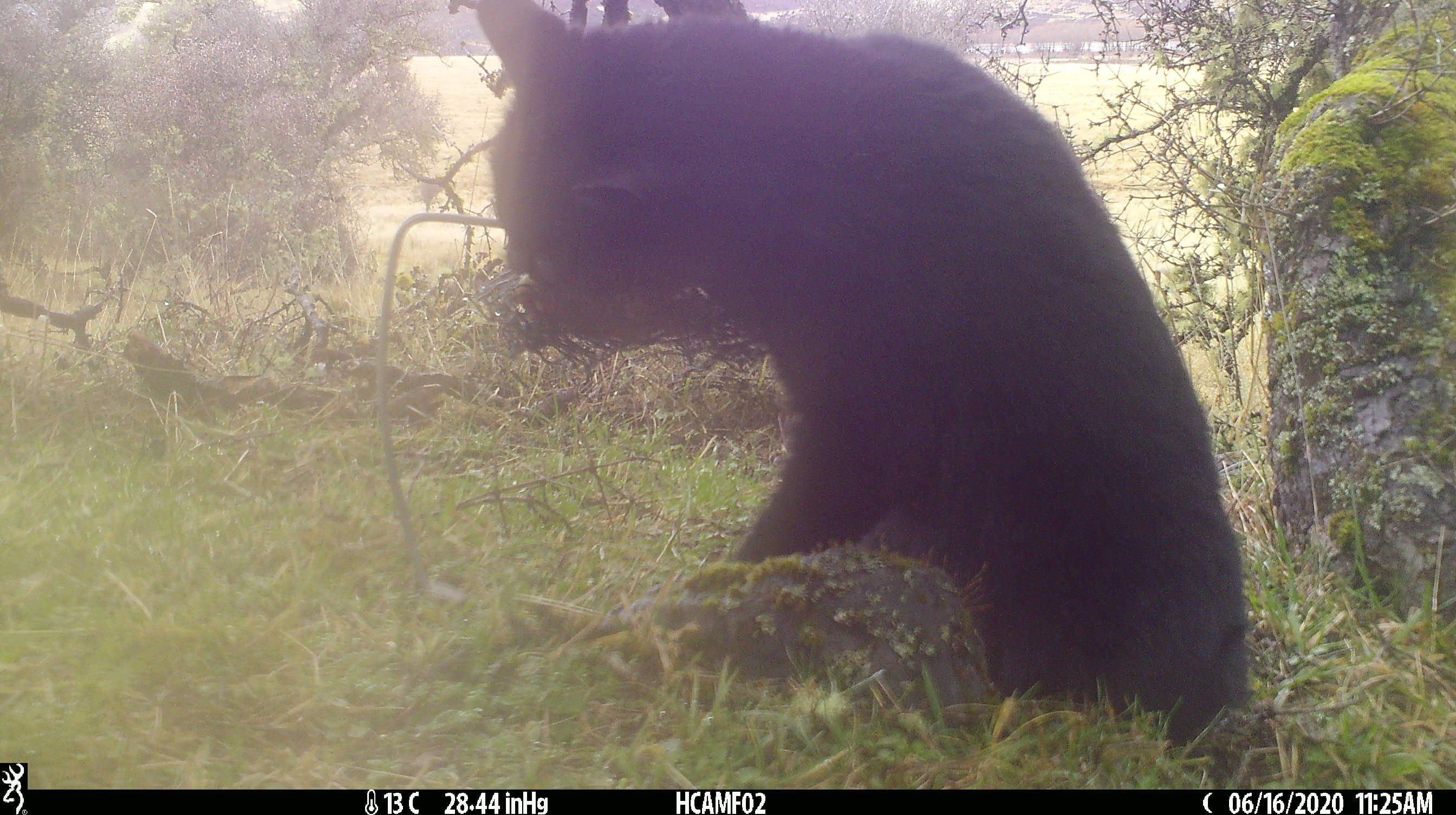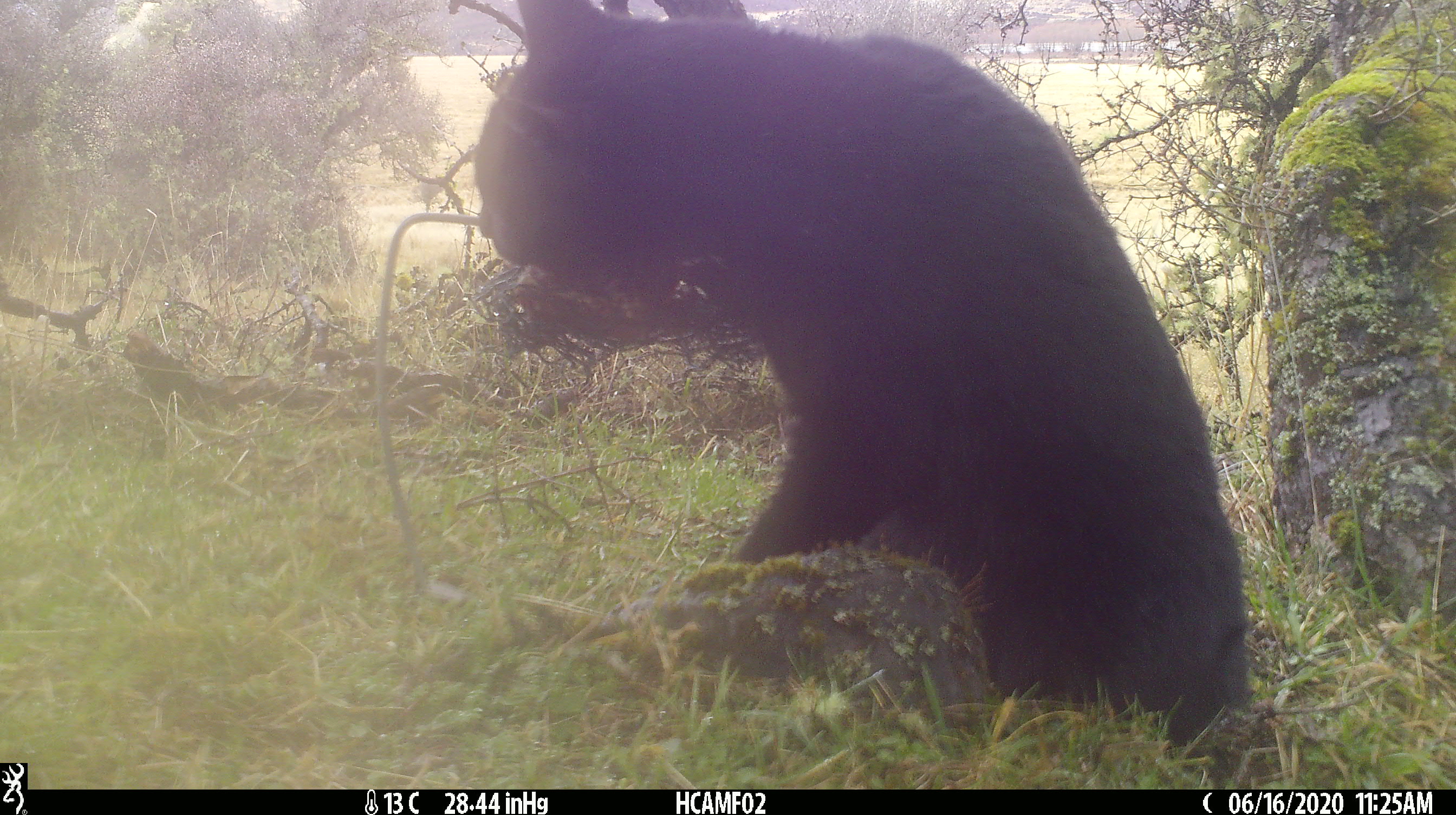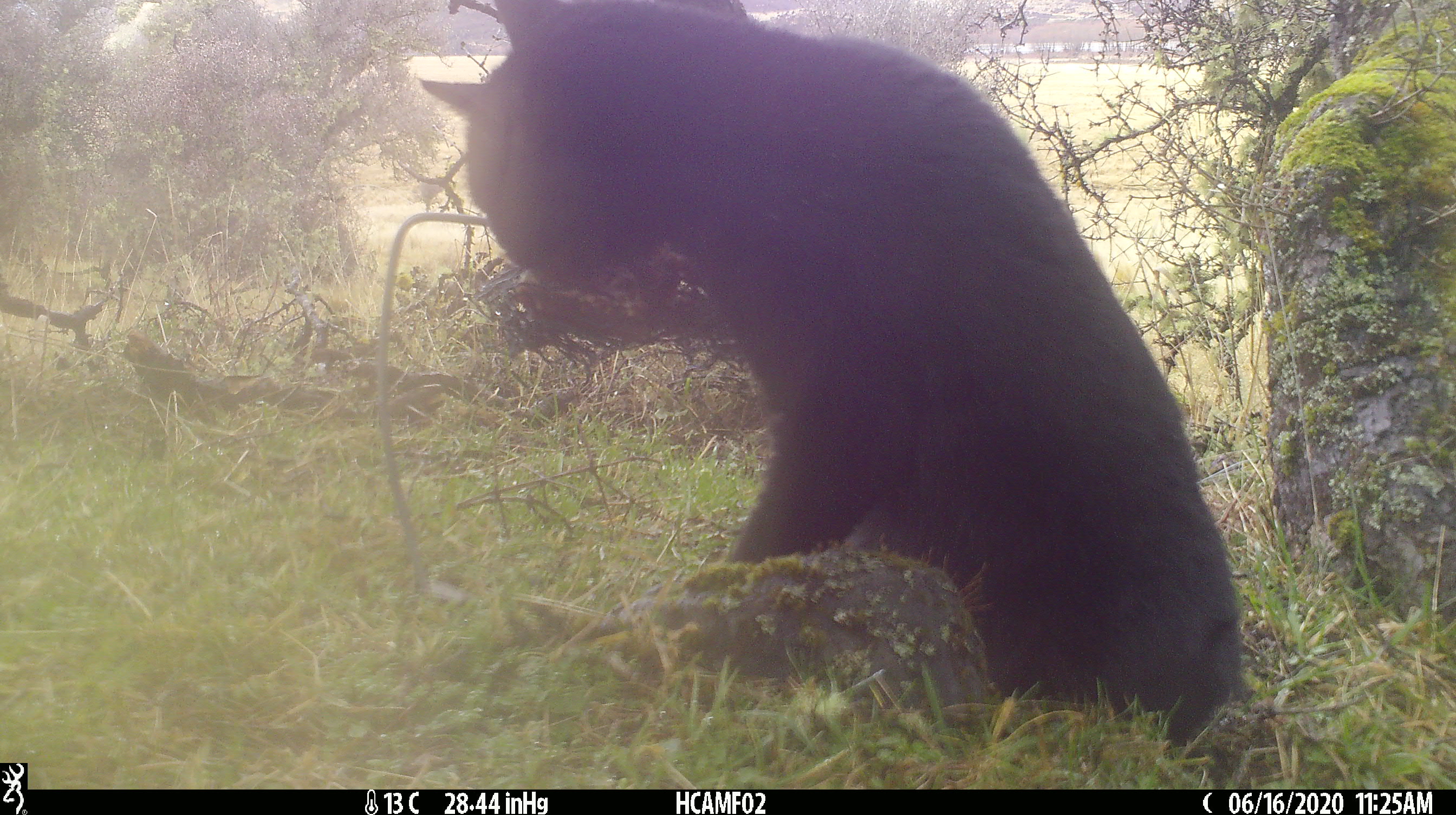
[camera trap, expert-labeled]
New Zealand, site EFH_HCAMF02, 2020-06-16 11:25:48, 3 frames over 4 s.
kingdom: Animalia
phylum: Chordata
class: Mammalia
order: Carnivora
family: Felidae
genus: Felis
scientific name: Felis catus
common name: domestic cat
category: cat